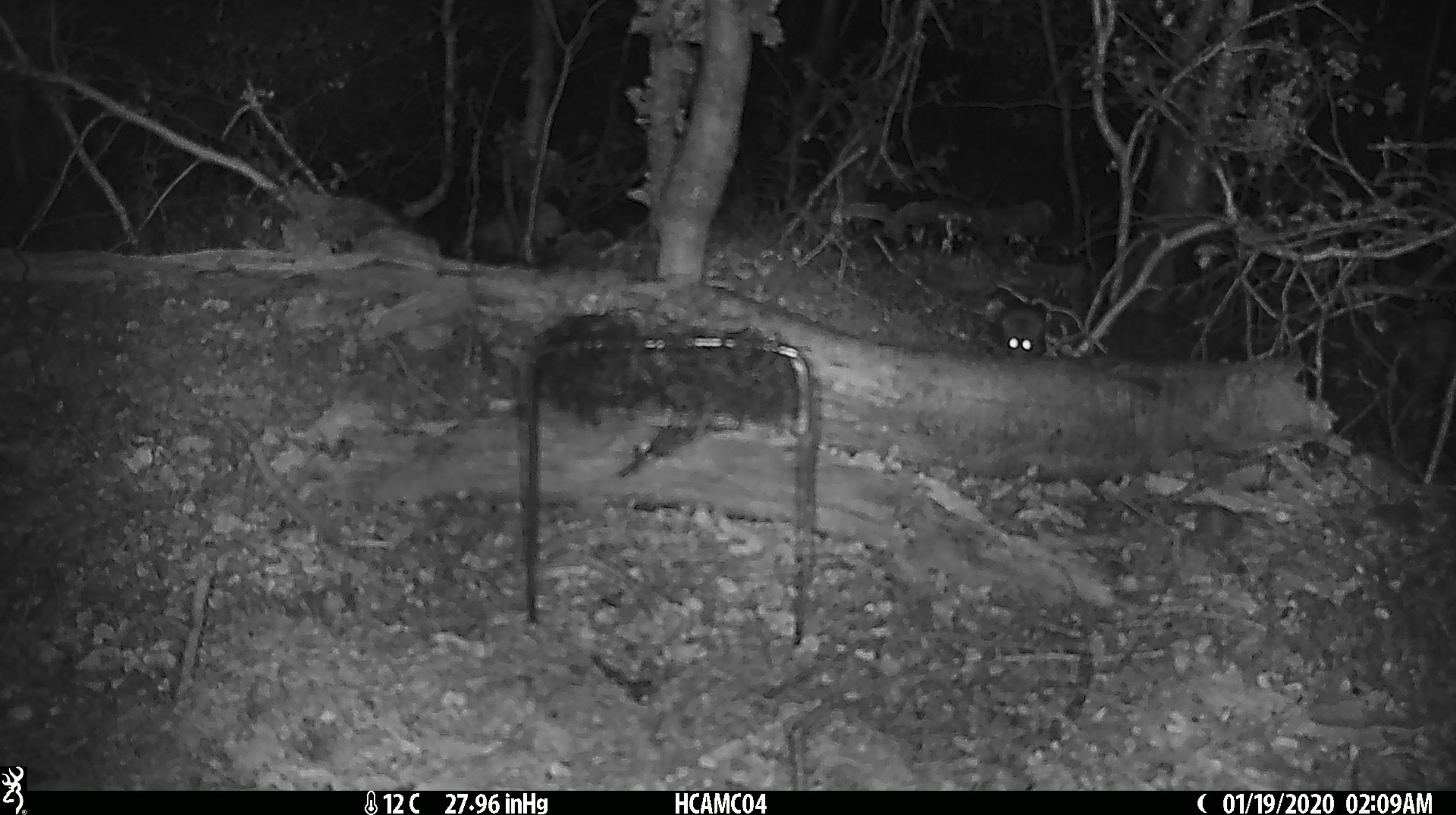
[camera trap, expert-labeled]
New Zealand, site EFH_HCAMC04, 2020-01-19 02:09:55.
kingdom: Animalia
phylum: Chordata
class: Mammalia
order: Rodentia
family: Muridae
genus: Mus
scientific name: Mus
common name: mouse